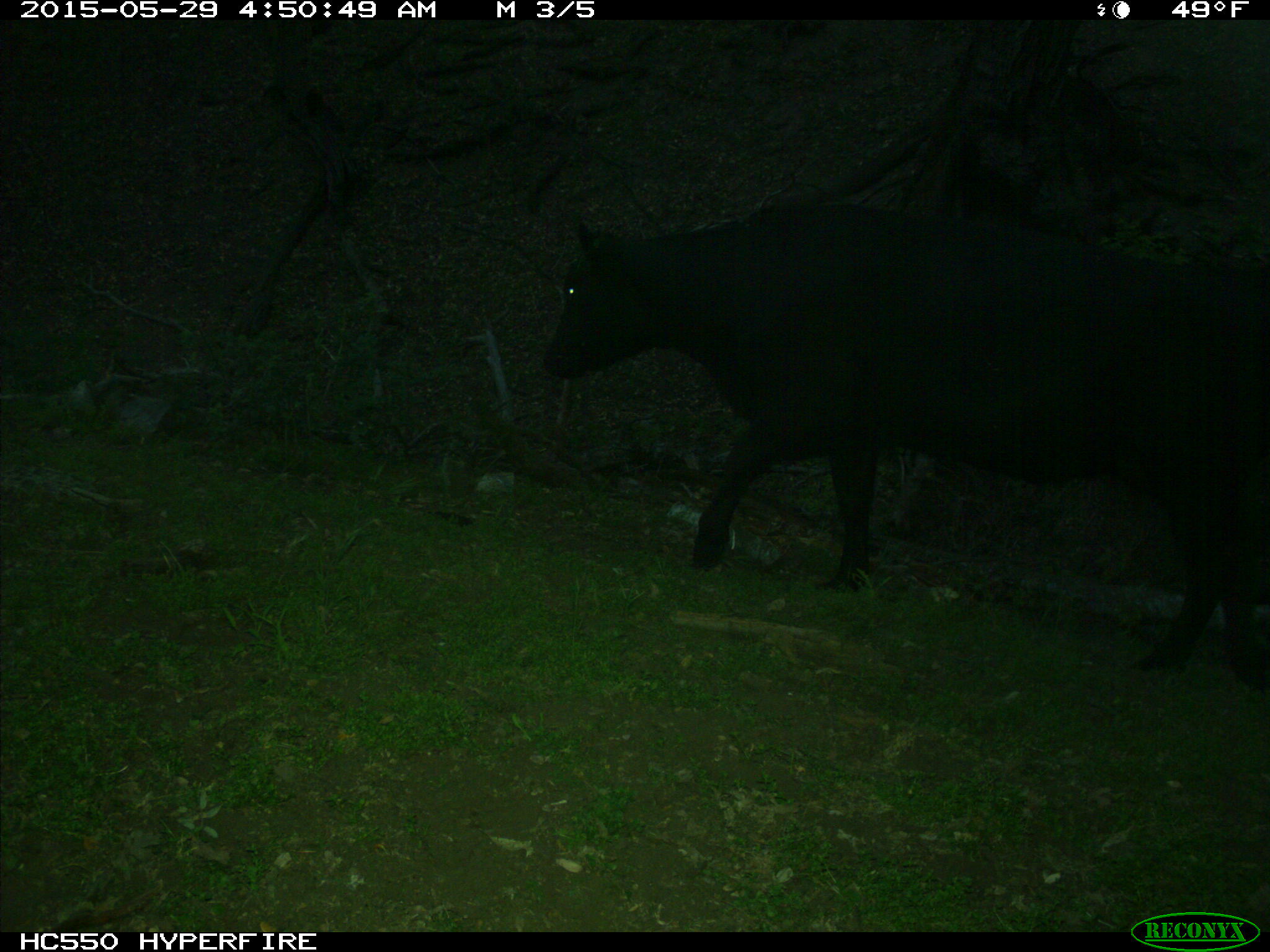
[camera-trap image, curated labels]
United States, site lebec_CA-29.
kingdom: Animalia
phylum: Chordata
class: Mammalia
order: Artiodactyla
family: Bovidae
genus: Bos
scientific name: Bos taurus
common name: domestic cow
Bos taurus (domestic cow).